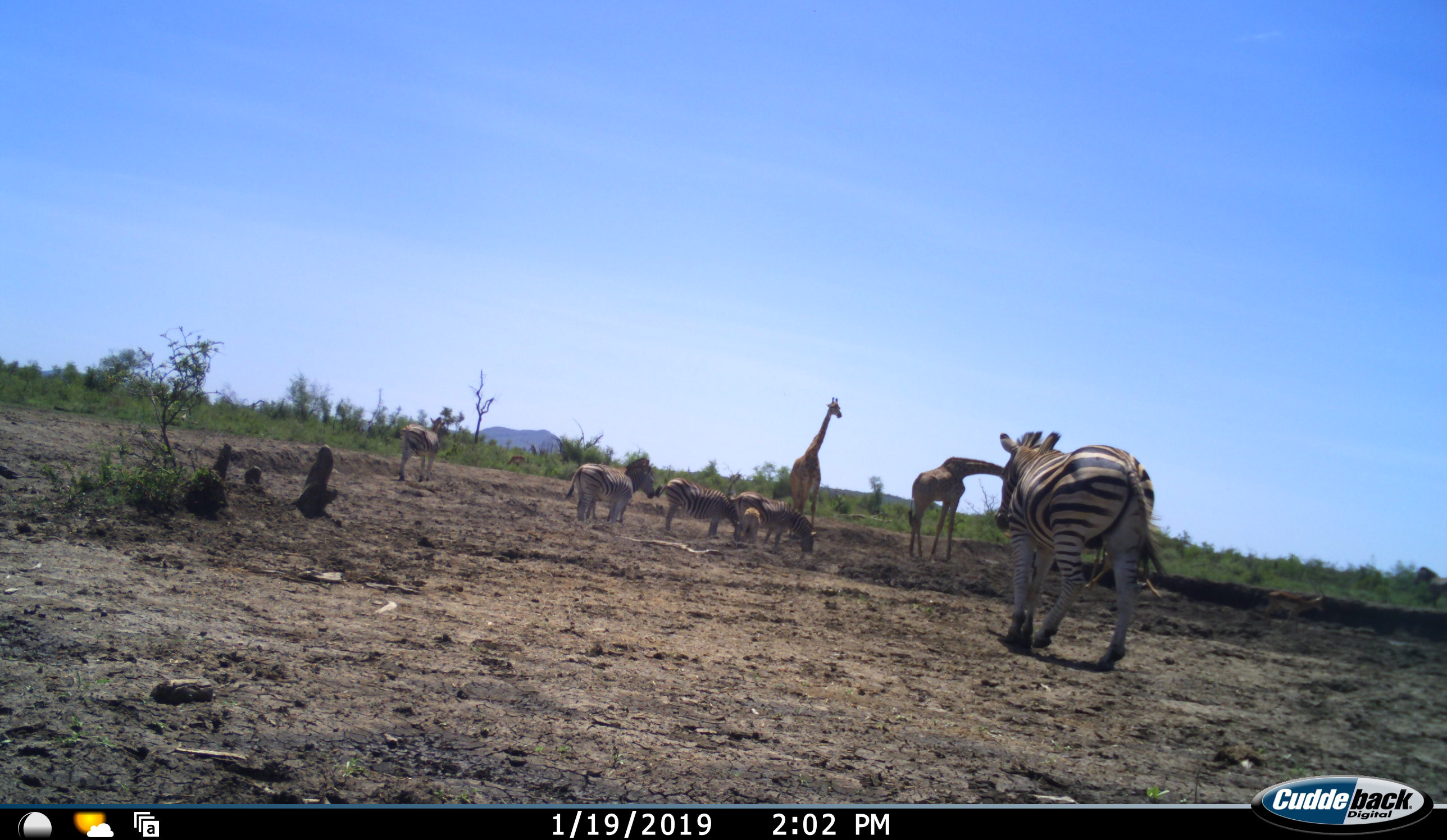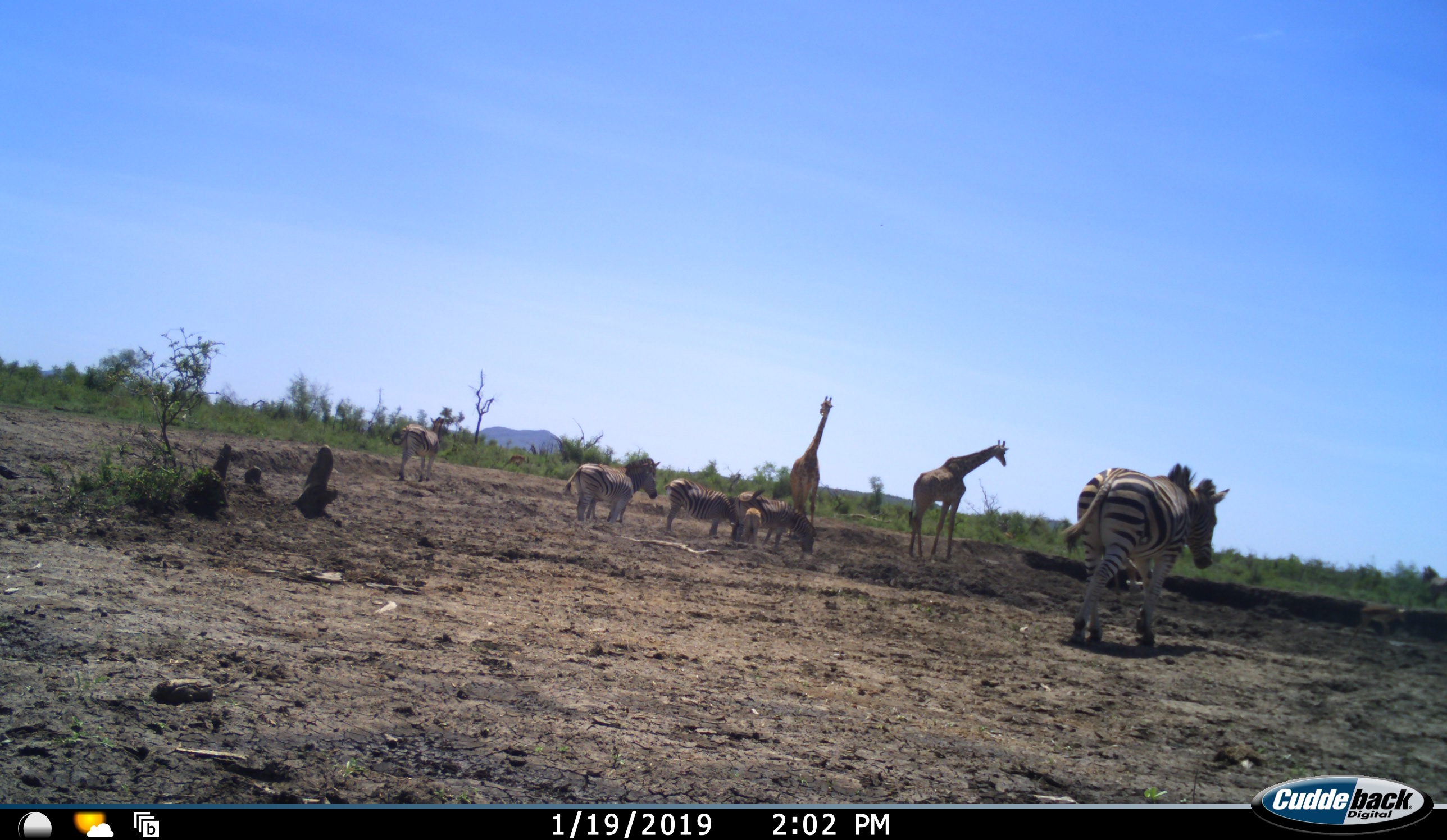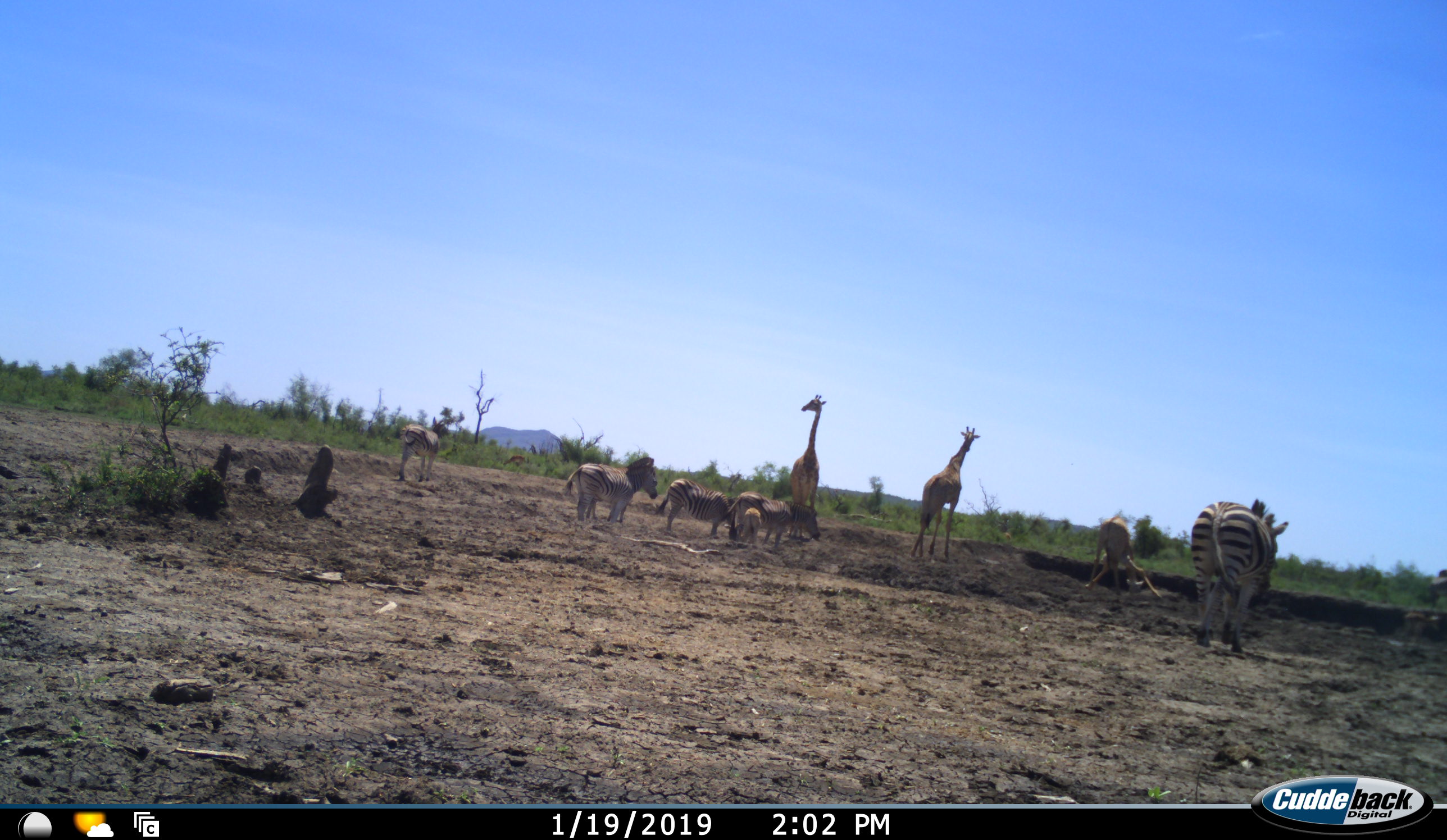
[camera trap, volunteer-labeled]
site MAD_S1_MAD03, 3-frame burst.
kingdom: Animalia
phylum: Chordata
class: Mammalia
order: Artiodactyla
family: Giraffidae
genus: Giraffa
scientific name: Giraffa camelopardalis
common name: giraffe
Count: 3.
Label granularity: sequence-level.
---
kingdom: Animalia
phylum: Chordata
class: Mammalia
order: Artiodactyla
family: Bovidae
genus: Aepyceros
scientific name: Aepyceros melampus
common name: impala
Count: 2.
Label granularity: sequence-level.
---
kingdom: Animalia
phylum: Chordata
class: Mammalia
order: Perissodactyla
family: Equidae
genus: Equus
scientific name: Equus quagga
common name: plains zebra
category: zebraplains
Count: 6.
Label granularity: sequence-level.